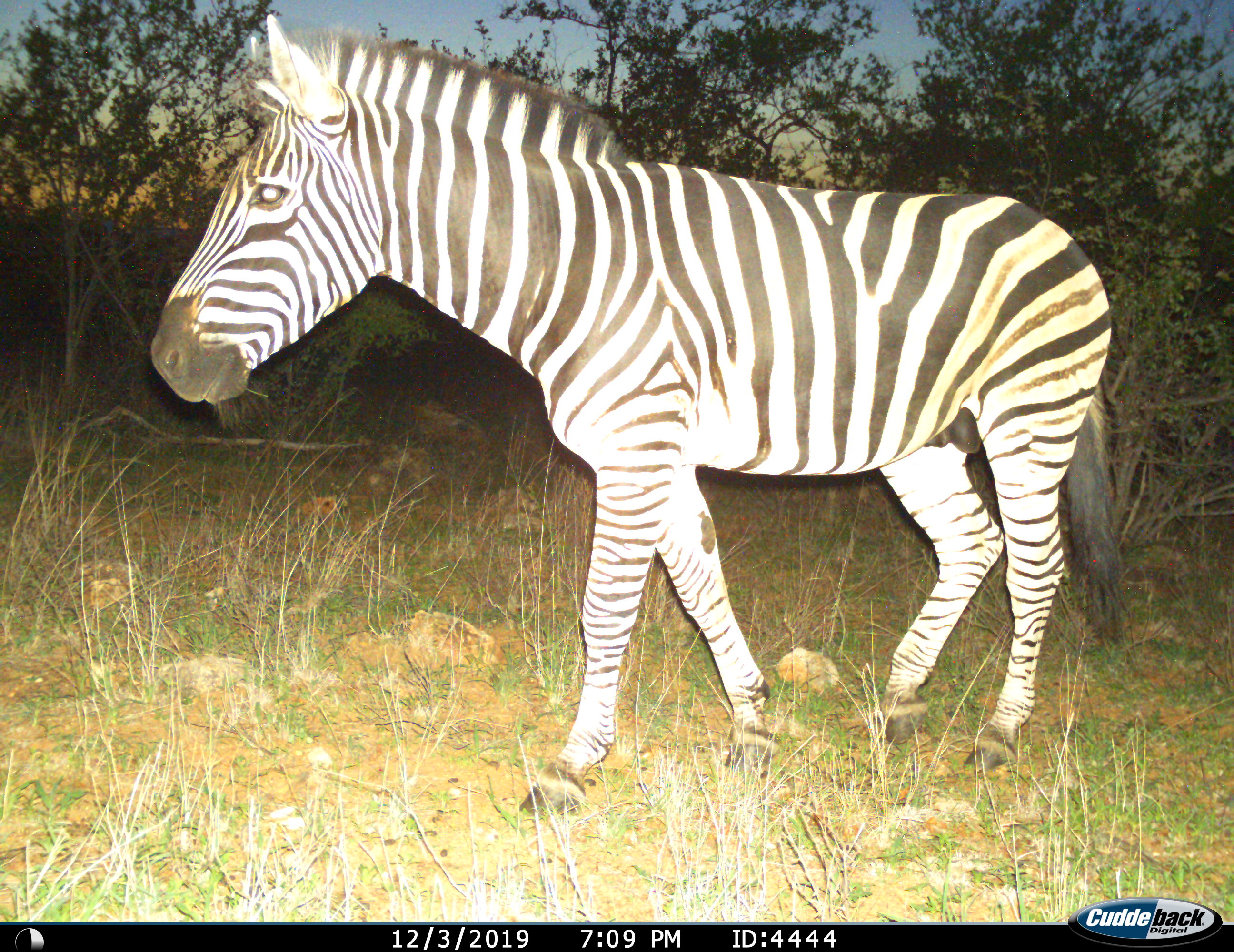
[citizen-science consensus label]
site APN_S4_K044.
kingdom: Animalia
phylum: Chordata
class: Mammalia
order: Perissodactyla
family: Equidae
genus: Equus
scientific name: Equus quagga burchellii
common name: burchell's zebra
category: zebraburchells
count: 1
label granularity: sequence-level